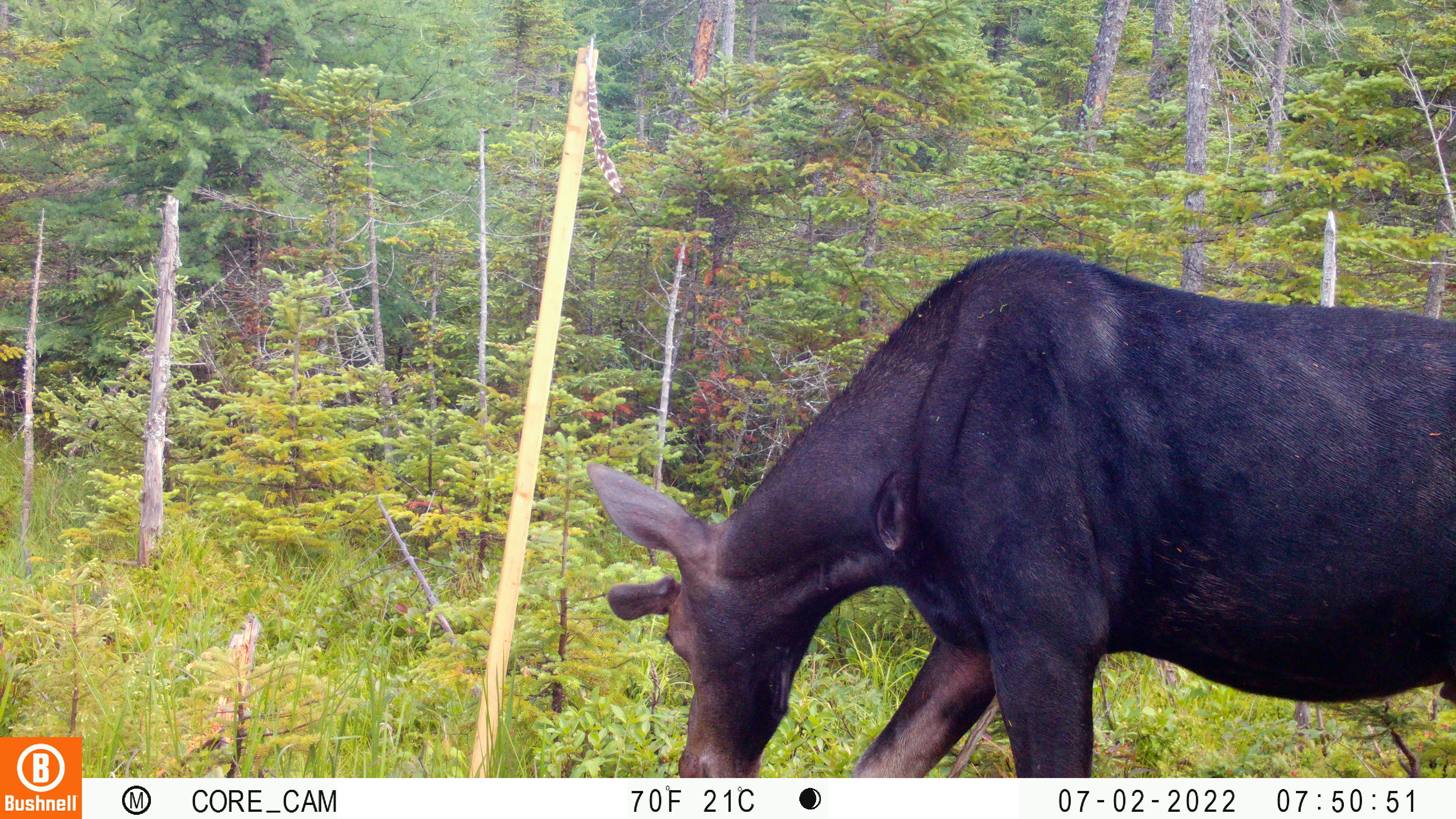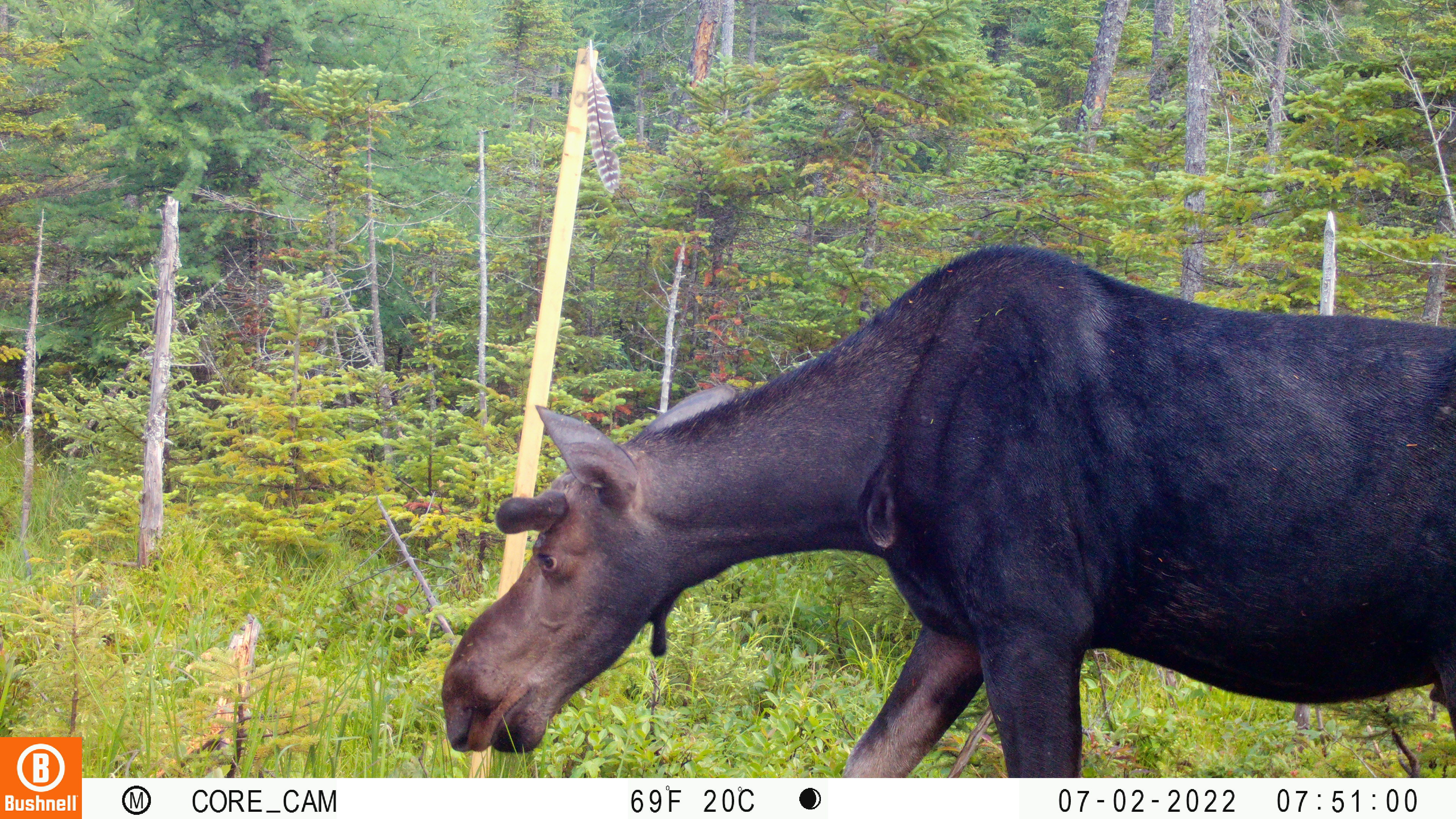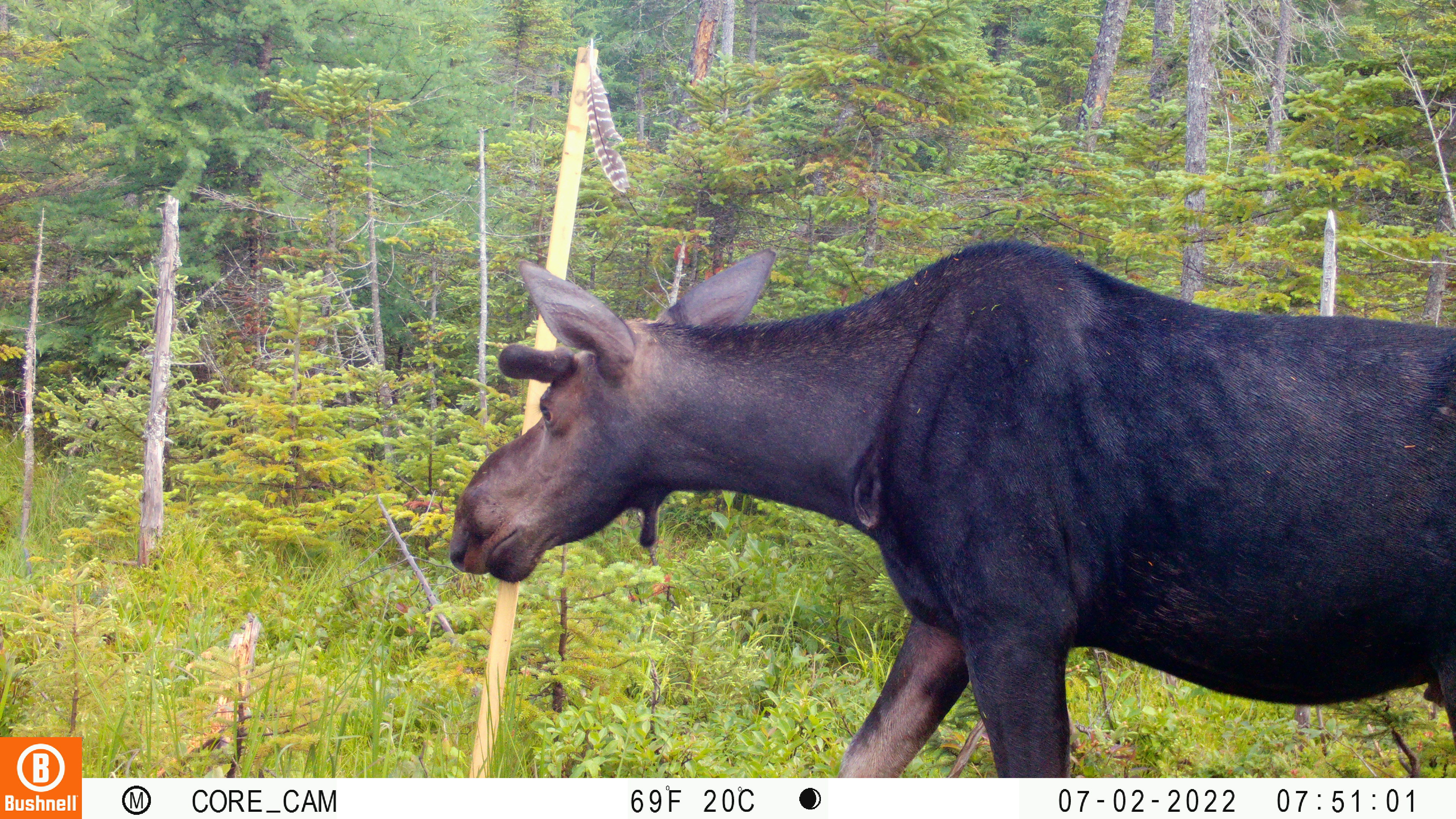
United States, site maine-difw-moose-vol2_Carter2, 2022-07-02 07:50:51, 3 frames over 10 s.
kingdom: Animalia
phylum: Chordata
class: Mammalia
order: Artiodactyla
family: Cervidae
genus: Alces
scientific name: Alces alces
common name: moose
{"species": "moose (Alces alces)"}